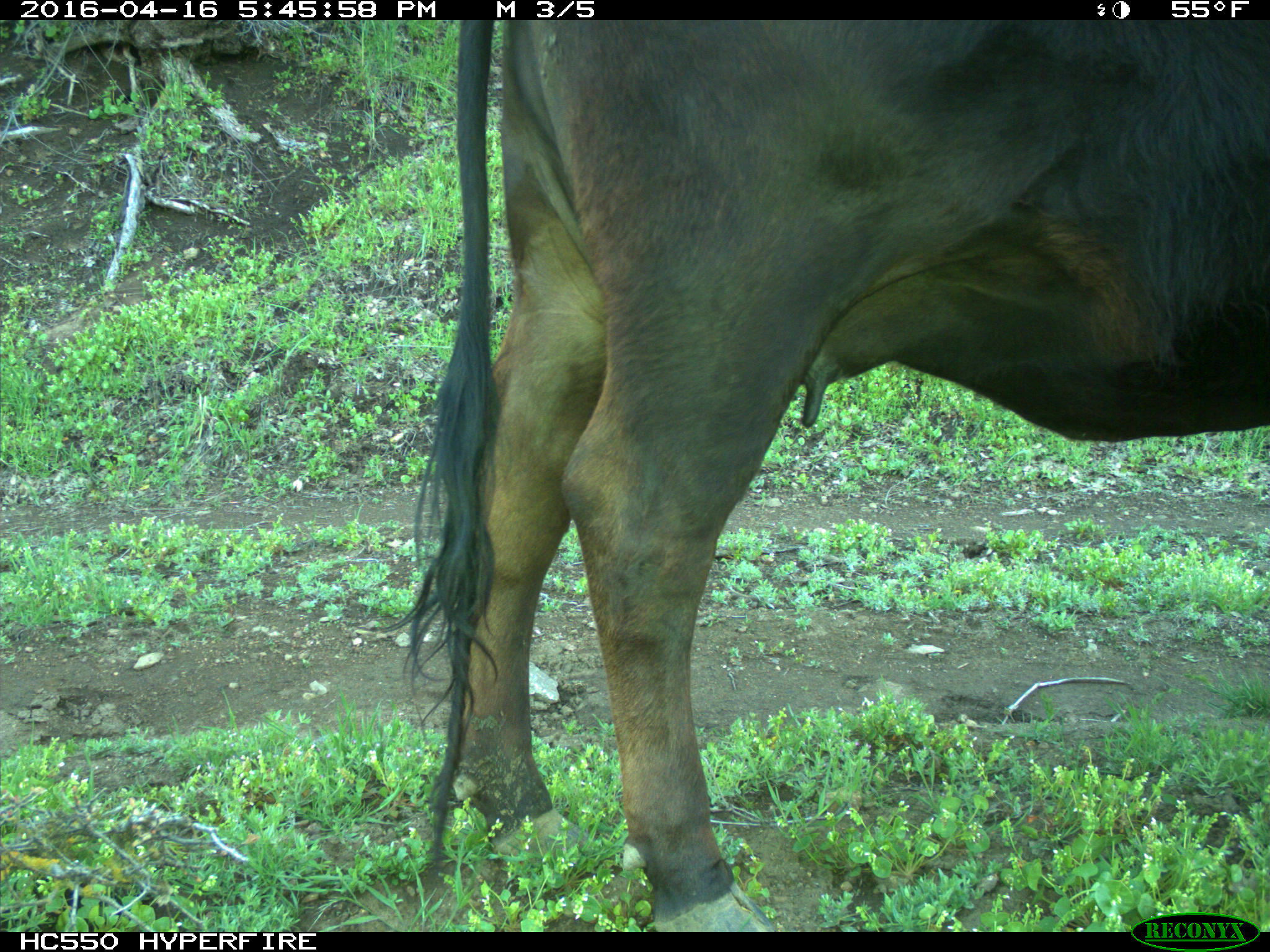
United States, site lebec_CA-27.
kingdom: Animalia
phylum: Chordata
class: Mammalia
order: Artiodactyla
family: Bovidae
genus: Bos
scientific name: Bos taurus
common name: domestic cow